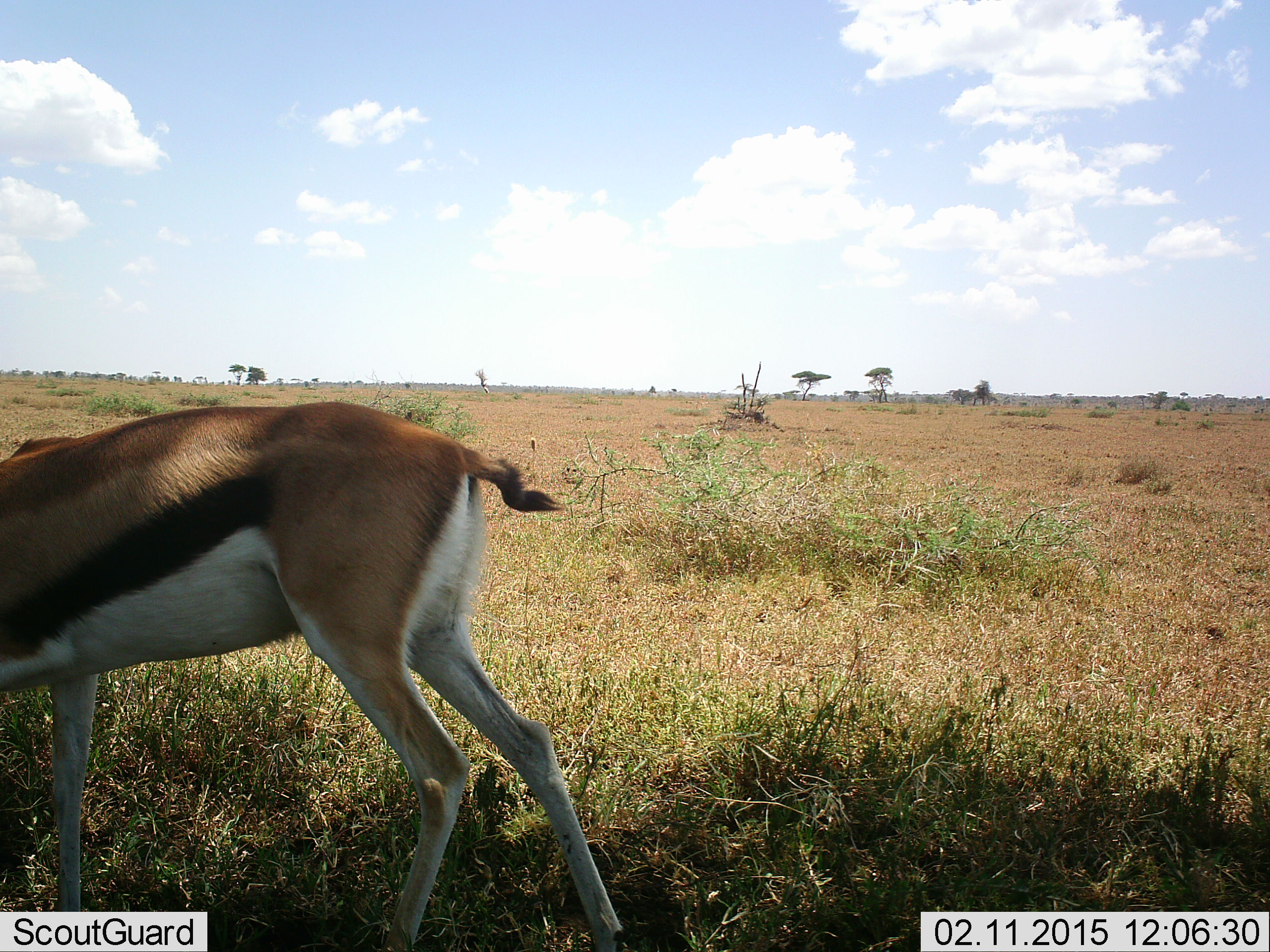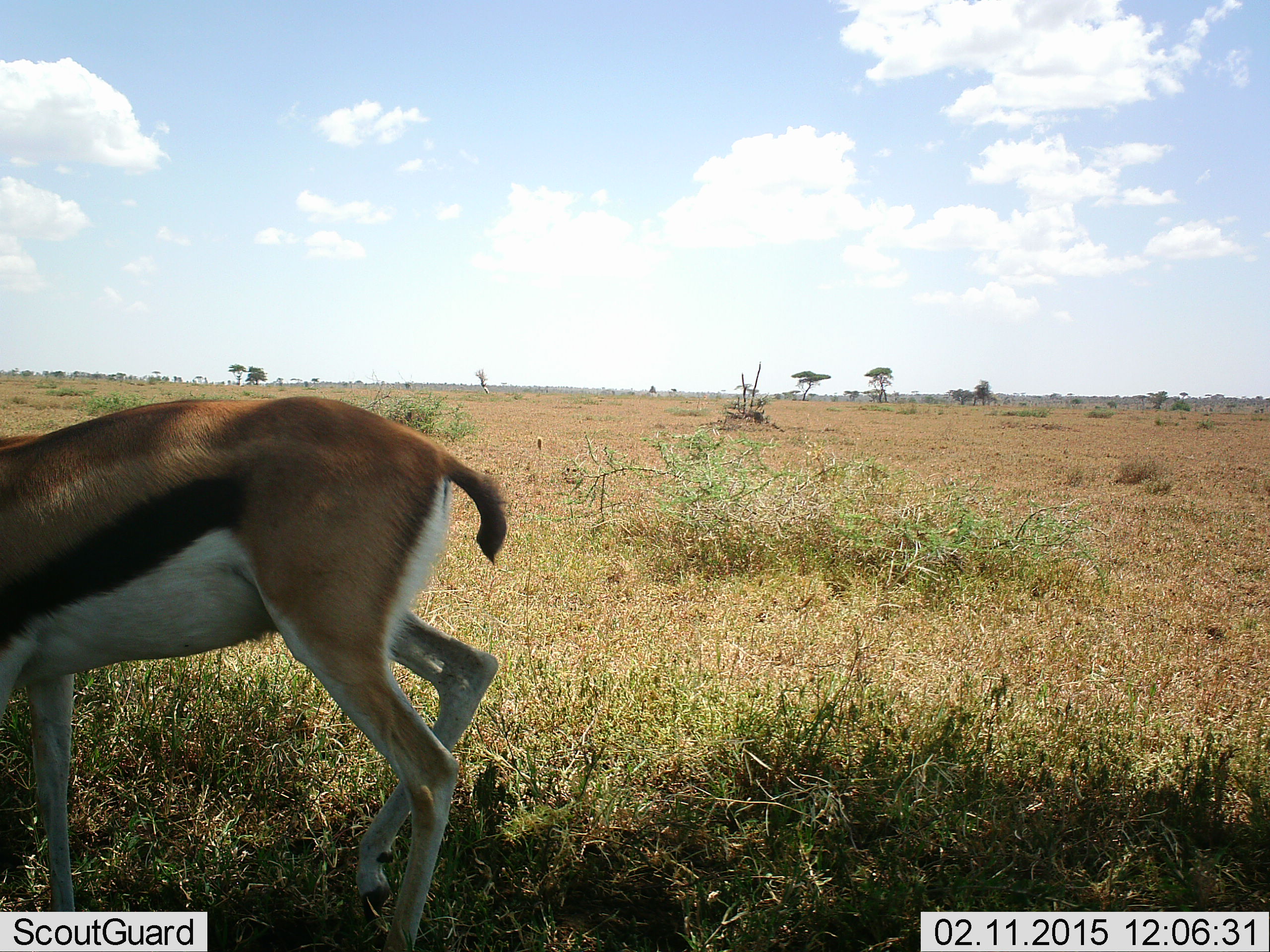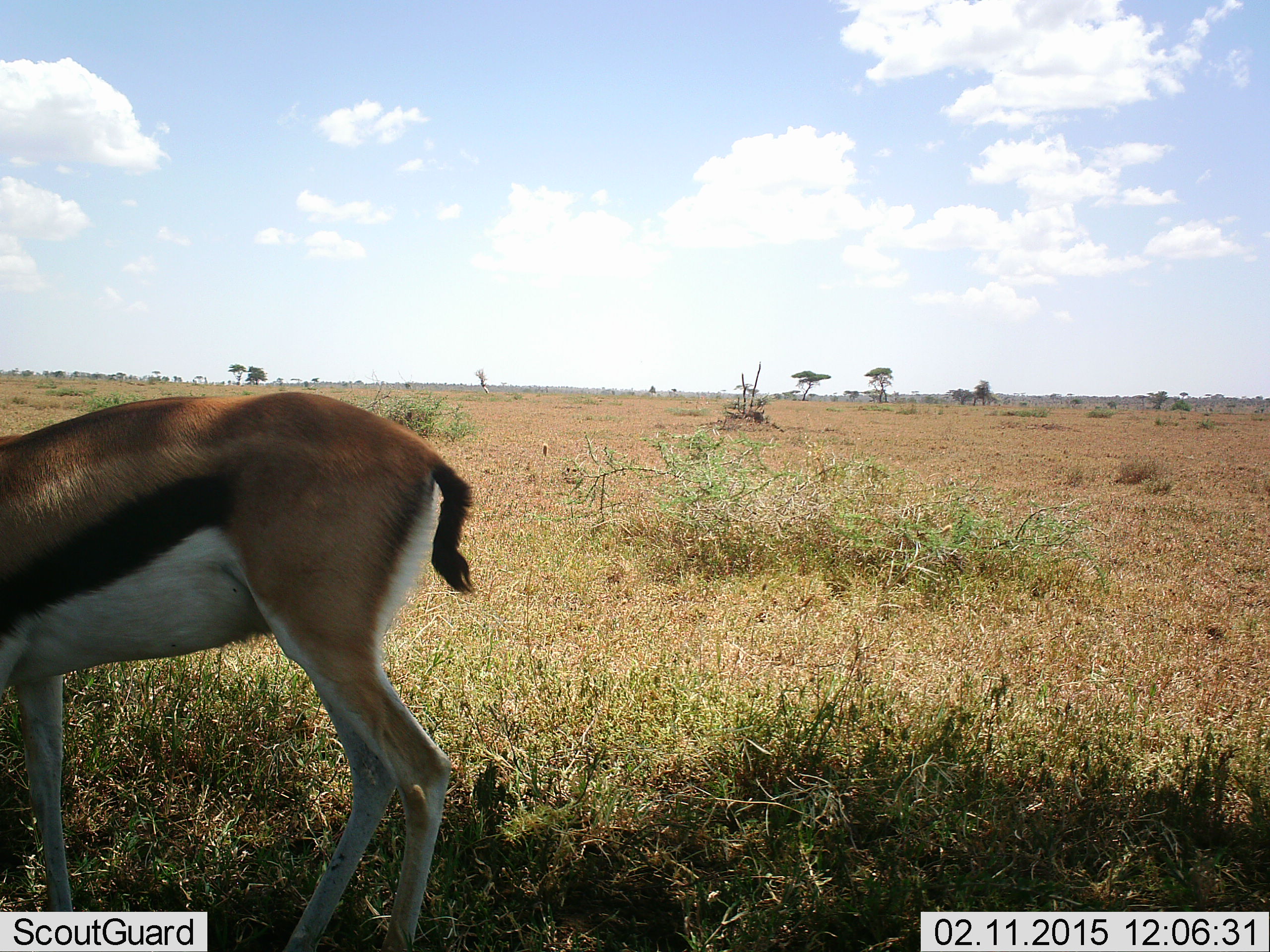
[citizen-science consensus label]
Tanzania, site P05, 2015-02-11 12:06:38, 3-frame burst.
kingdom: Animalia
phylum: Chordata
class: Mammalia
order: Artiodactyla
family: Bovidae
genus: Eudorcas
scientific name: Eudorcas thomsonii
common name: thomson's gazelle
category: gazellethomsons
Gazellethomsons (thomson's gazelle) (Eudorcas thomsonii), count 1. Behavior (volunteer vote fractions): standing 50%, resting 0%, moving 30%, interacting 0%. Young present (vote fraction): 0%. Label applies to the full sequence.